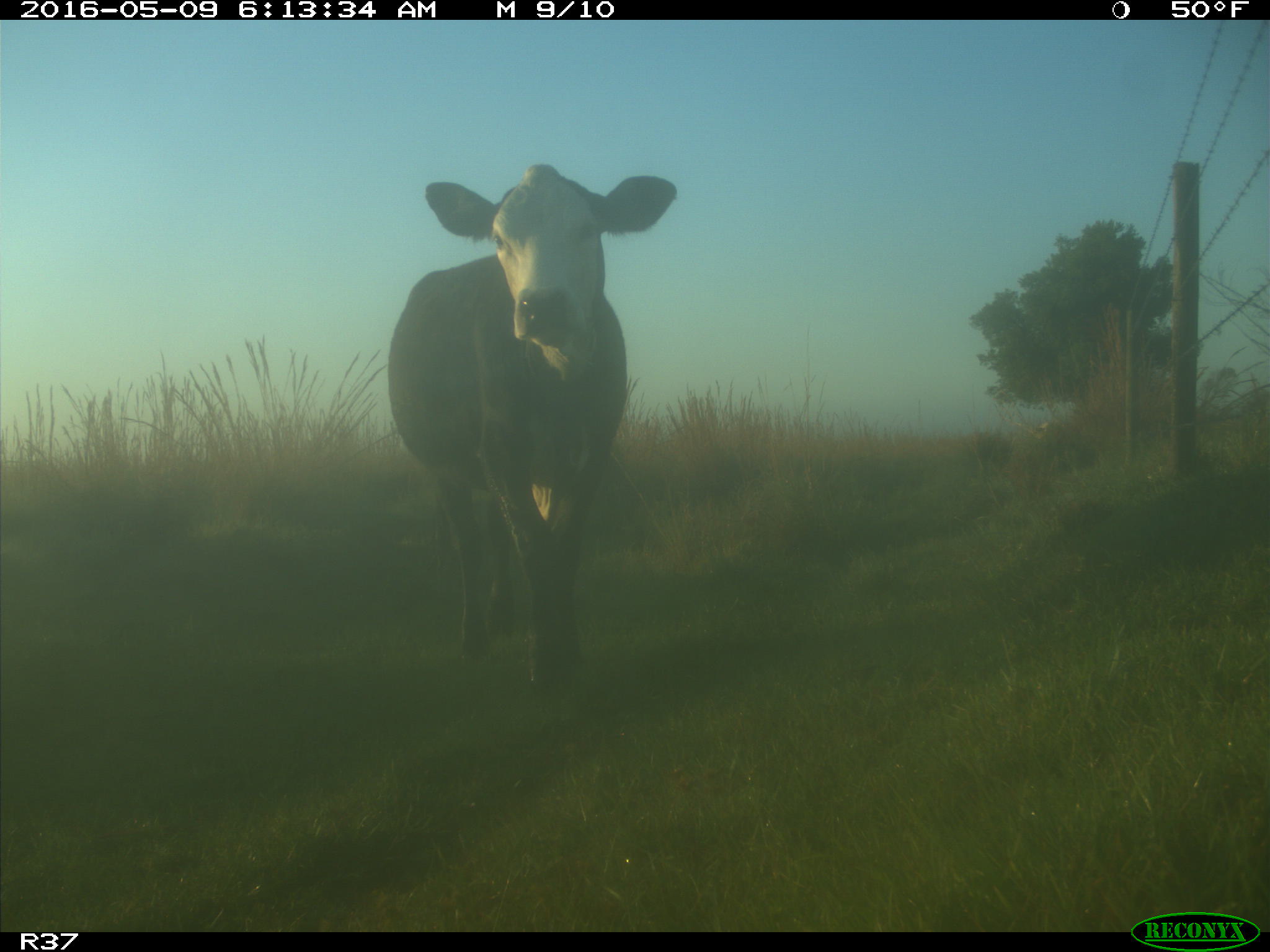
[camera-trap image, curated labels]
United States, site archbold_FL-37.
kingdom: Animalia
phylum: Chordata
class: Mammalia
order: Artiodactyla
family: Bovidae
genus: Bos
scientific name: Bos taurus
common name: domestic cow